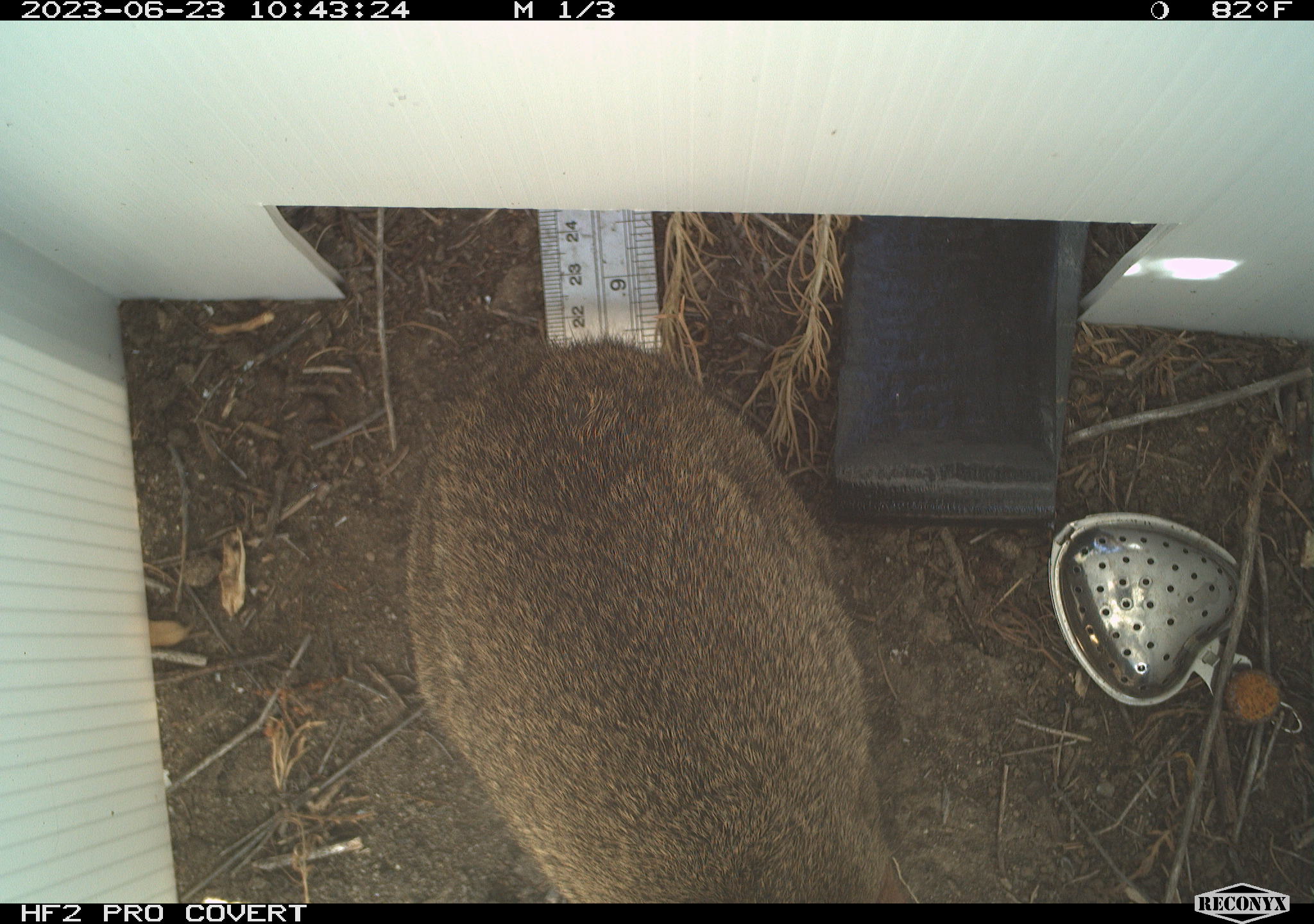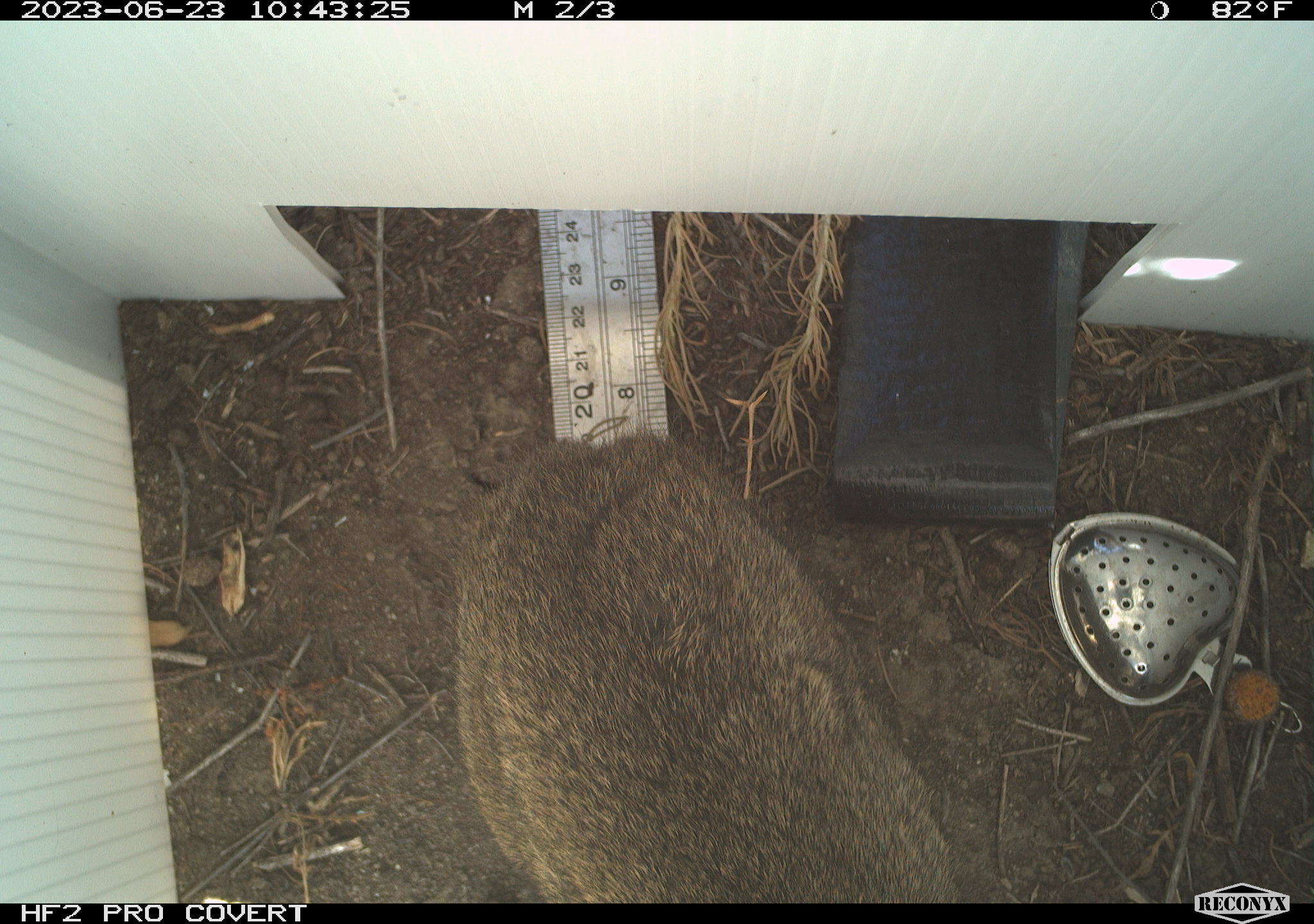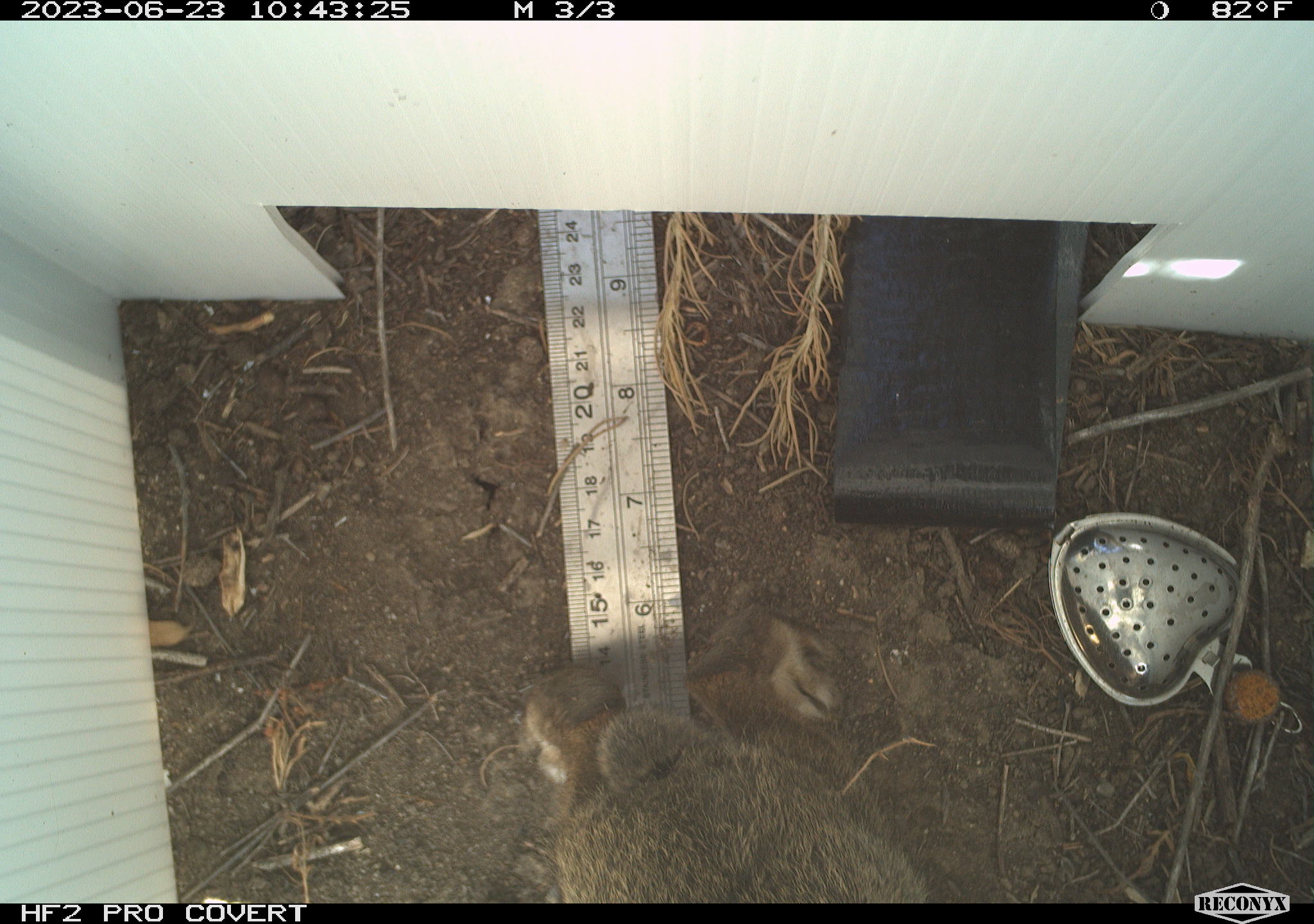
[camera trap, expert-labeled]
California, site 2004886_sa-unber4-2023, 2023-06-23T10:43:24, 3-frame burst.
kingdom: Animalia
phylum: Chordata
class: Mammalia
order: Lagomorpha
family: Leporidae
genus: Sylvilagus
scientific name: Sylvilagus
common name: cottontail rabbits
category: sylvilagus species